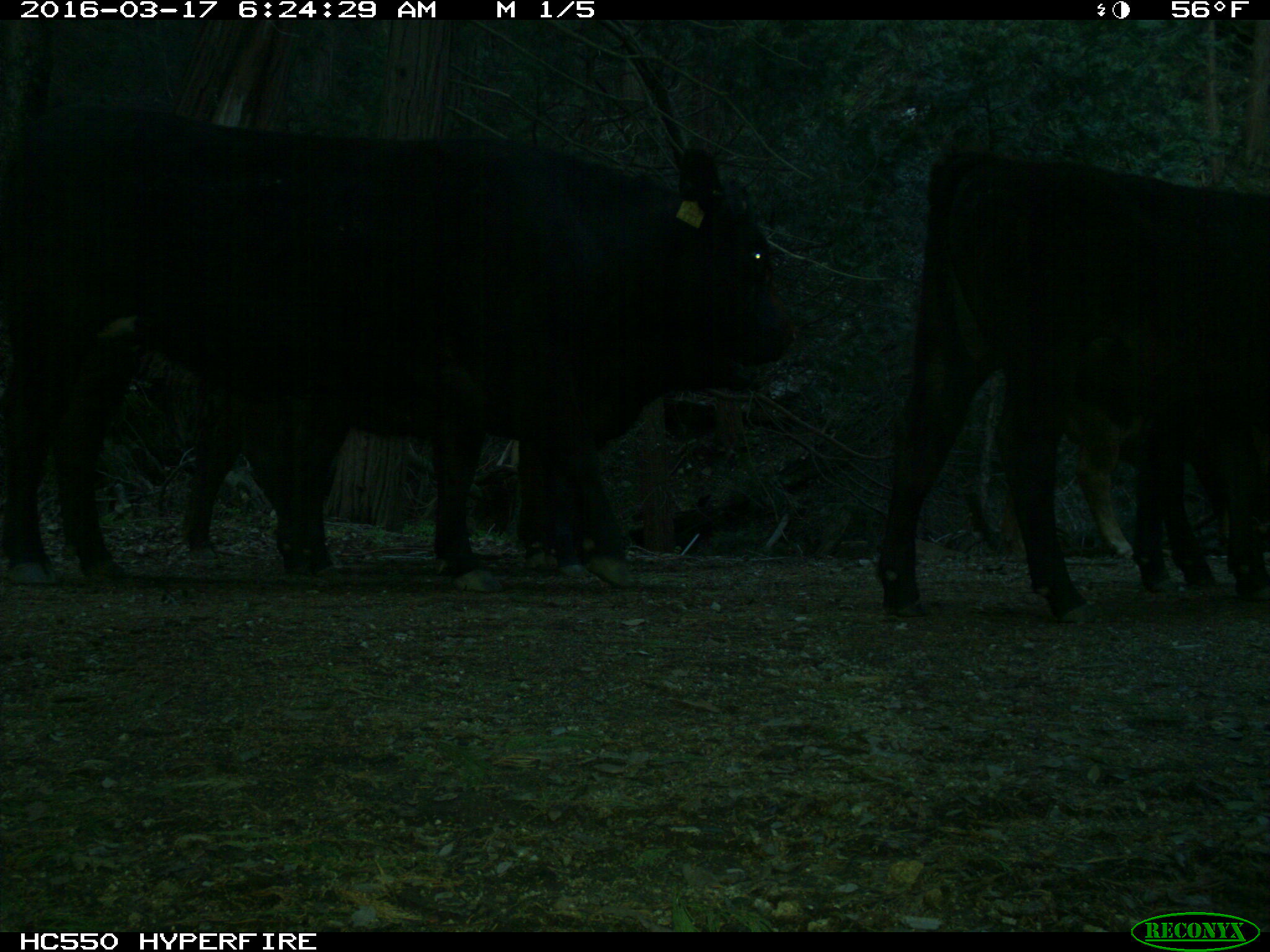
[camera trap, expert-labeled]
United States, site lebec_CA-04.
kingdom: Animalia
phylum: Chordata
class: Mammalia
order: Artiodactyla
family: Bovidae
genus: Bos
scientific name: Bos taurus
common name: domestic cow